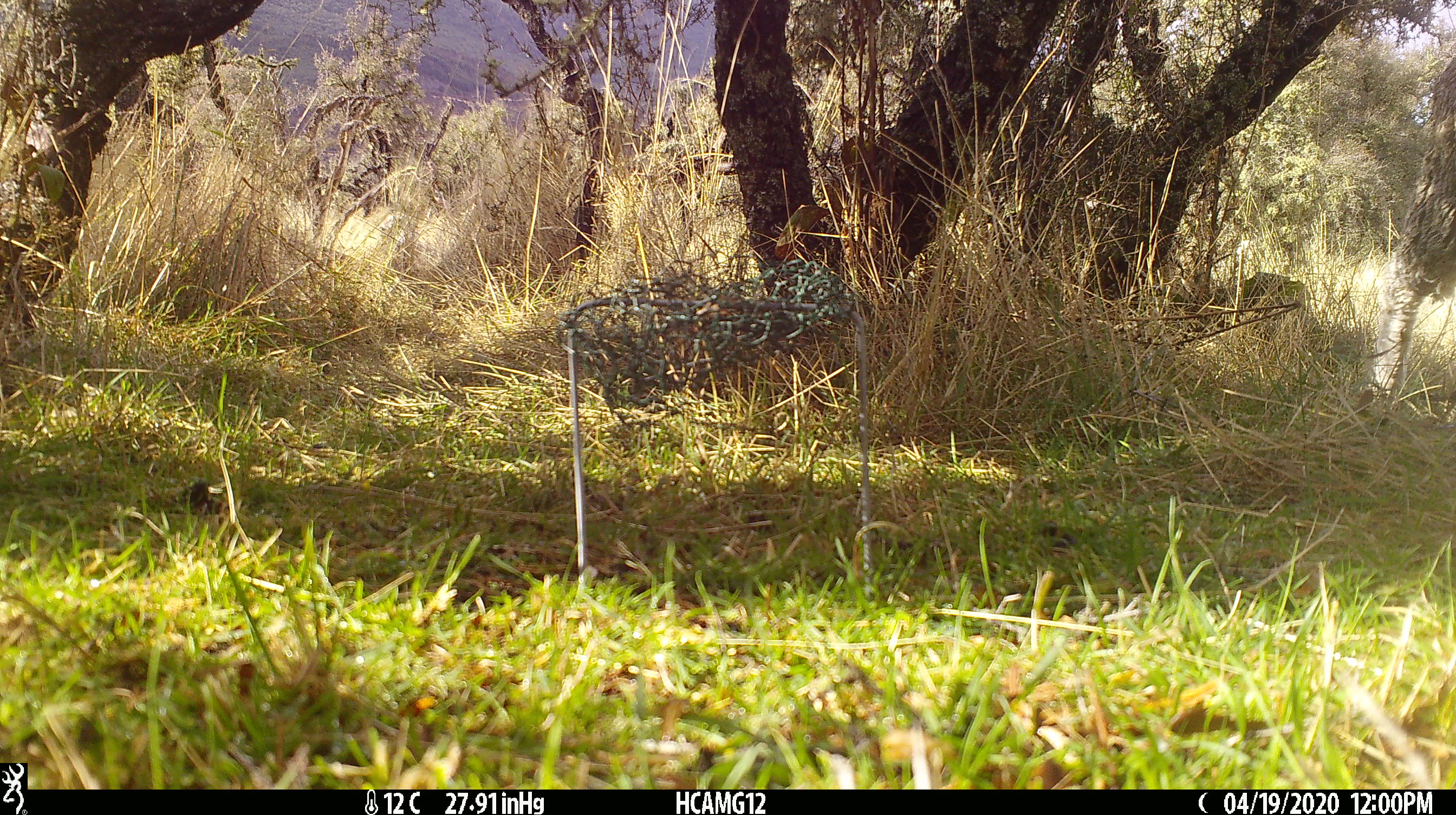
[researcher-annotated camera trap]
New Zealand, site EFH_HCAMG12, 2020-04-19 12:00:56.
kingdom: Animalia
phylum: Chordata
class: Mammalia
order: Artiodactyla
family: Bovidae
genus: Ovis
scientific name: Ovis aries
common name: domestic sheep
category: sheep